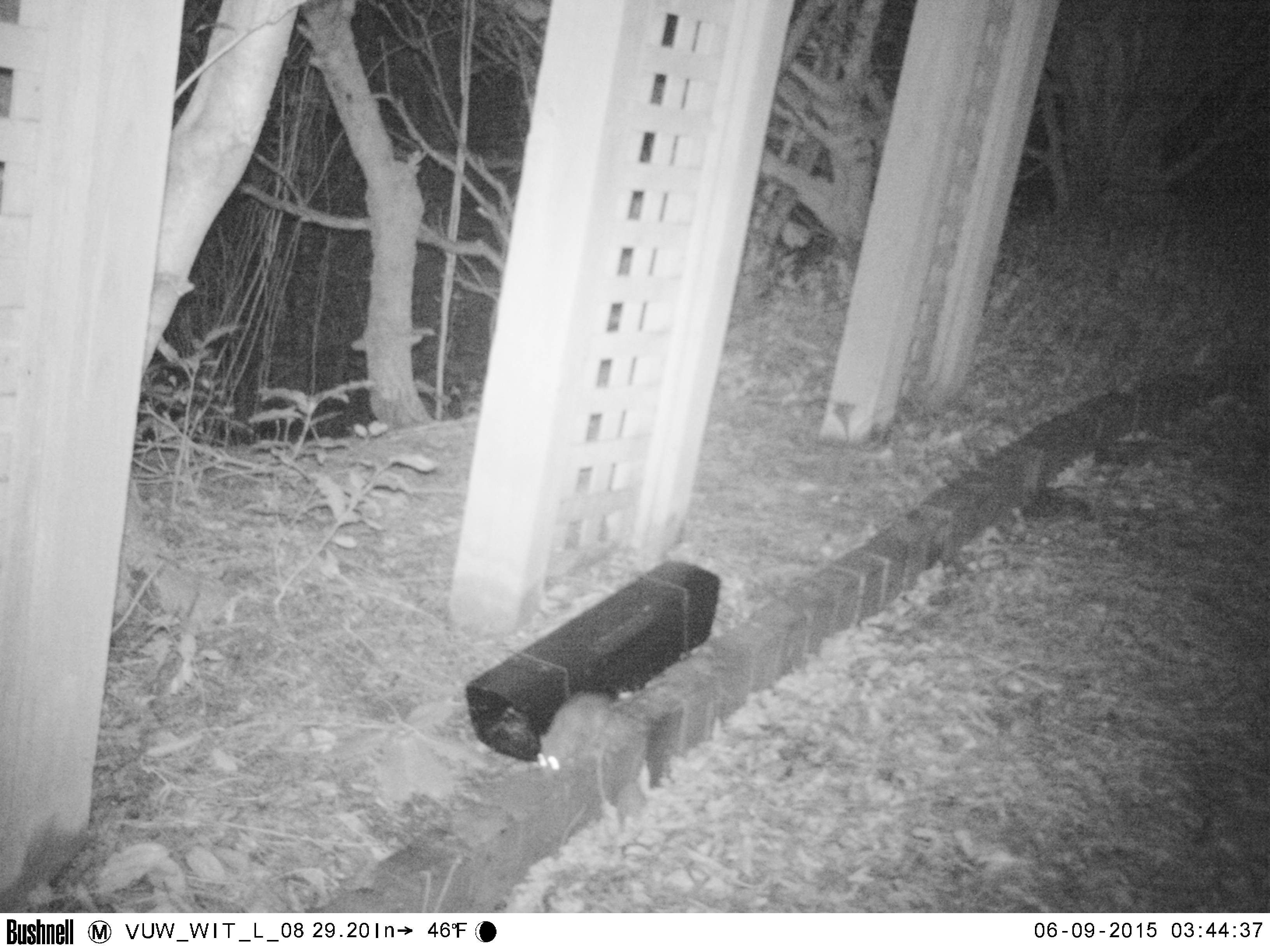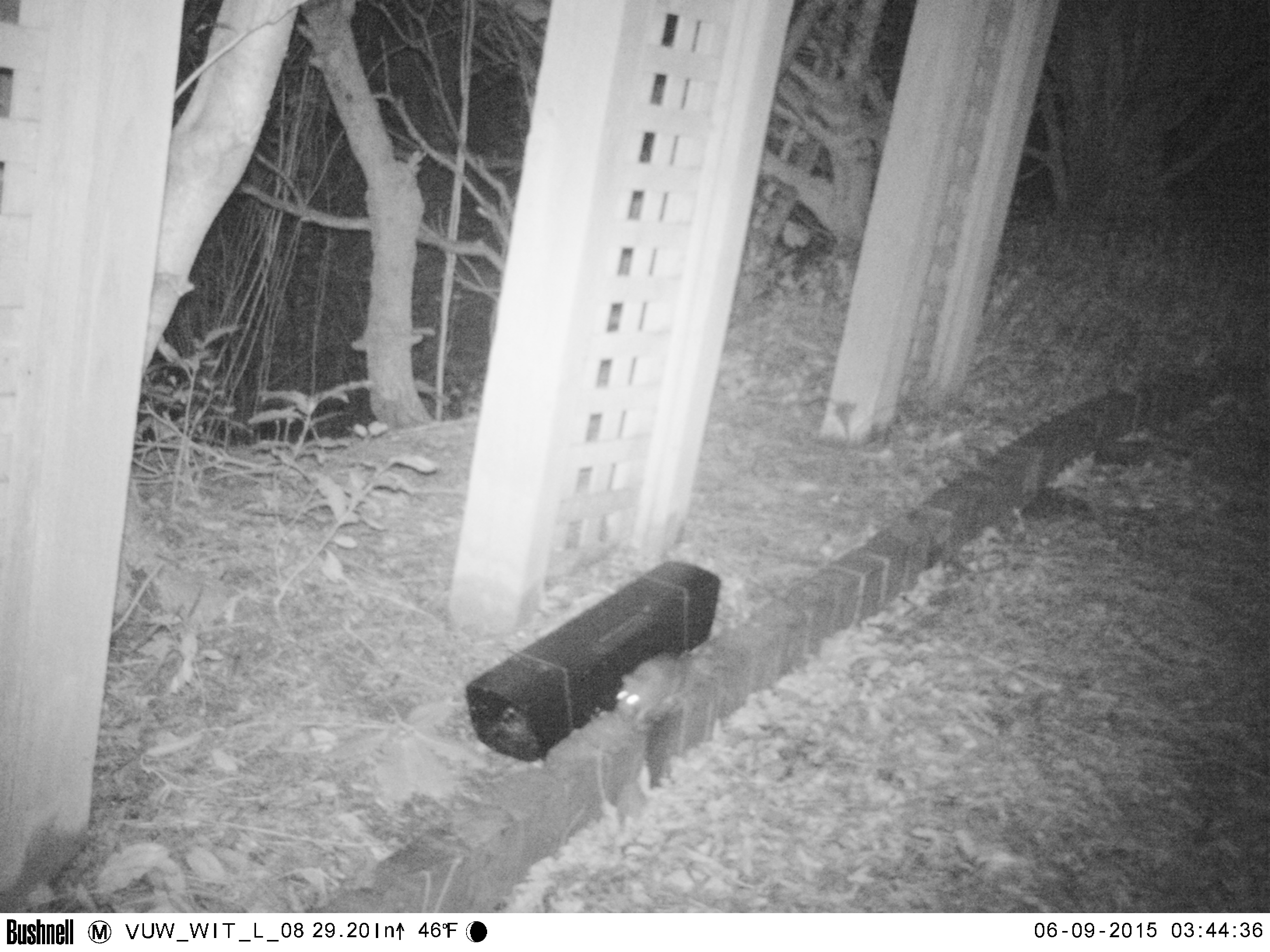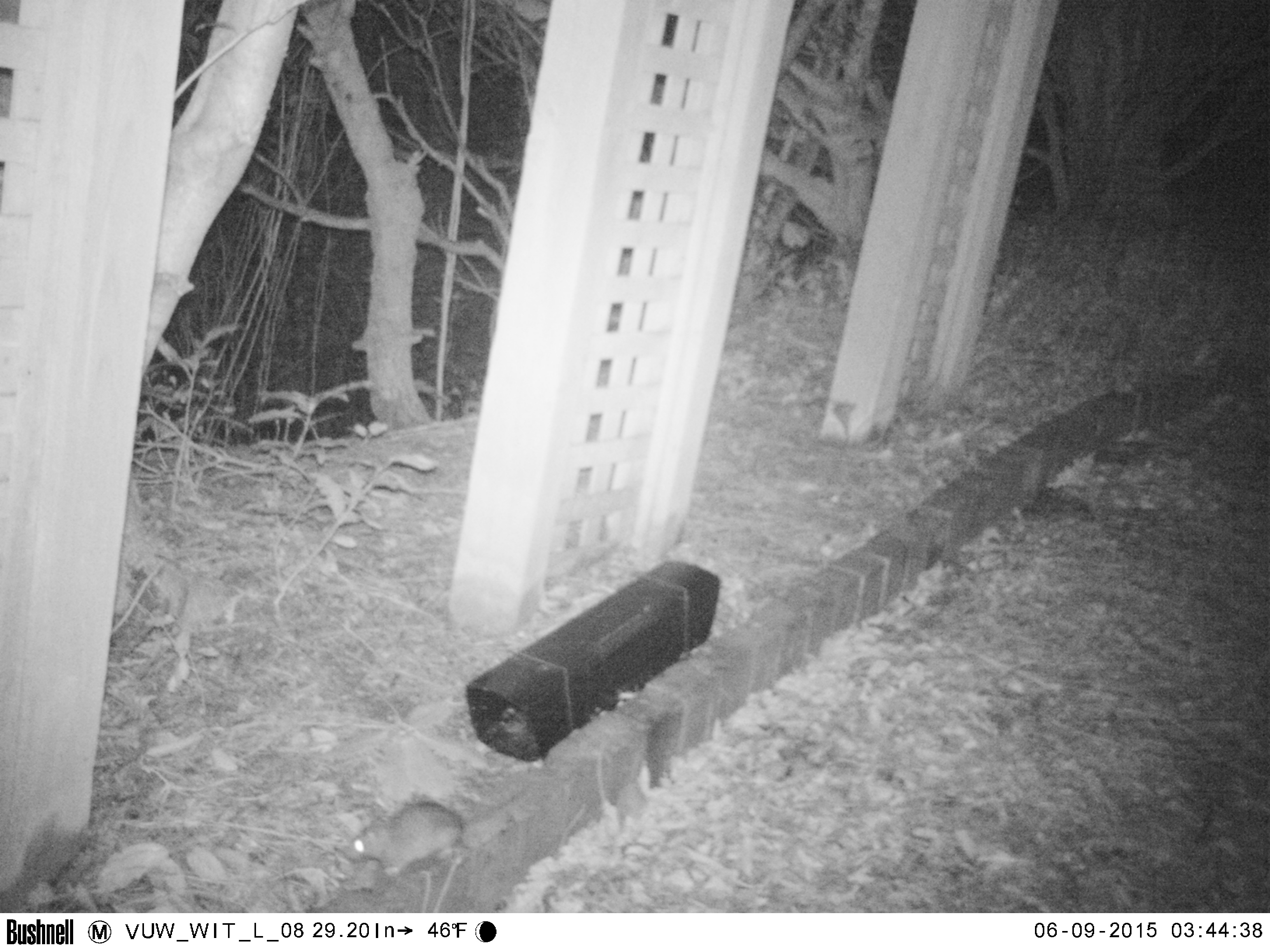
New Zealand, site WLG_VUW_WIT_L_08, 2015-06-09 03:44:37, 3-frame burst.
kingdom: Animalia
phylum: Chordata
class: Mammalia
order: Rodentia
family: Muridae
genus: Rattus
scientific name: Rattus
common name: rat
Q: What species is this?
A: Rat (Rattus).